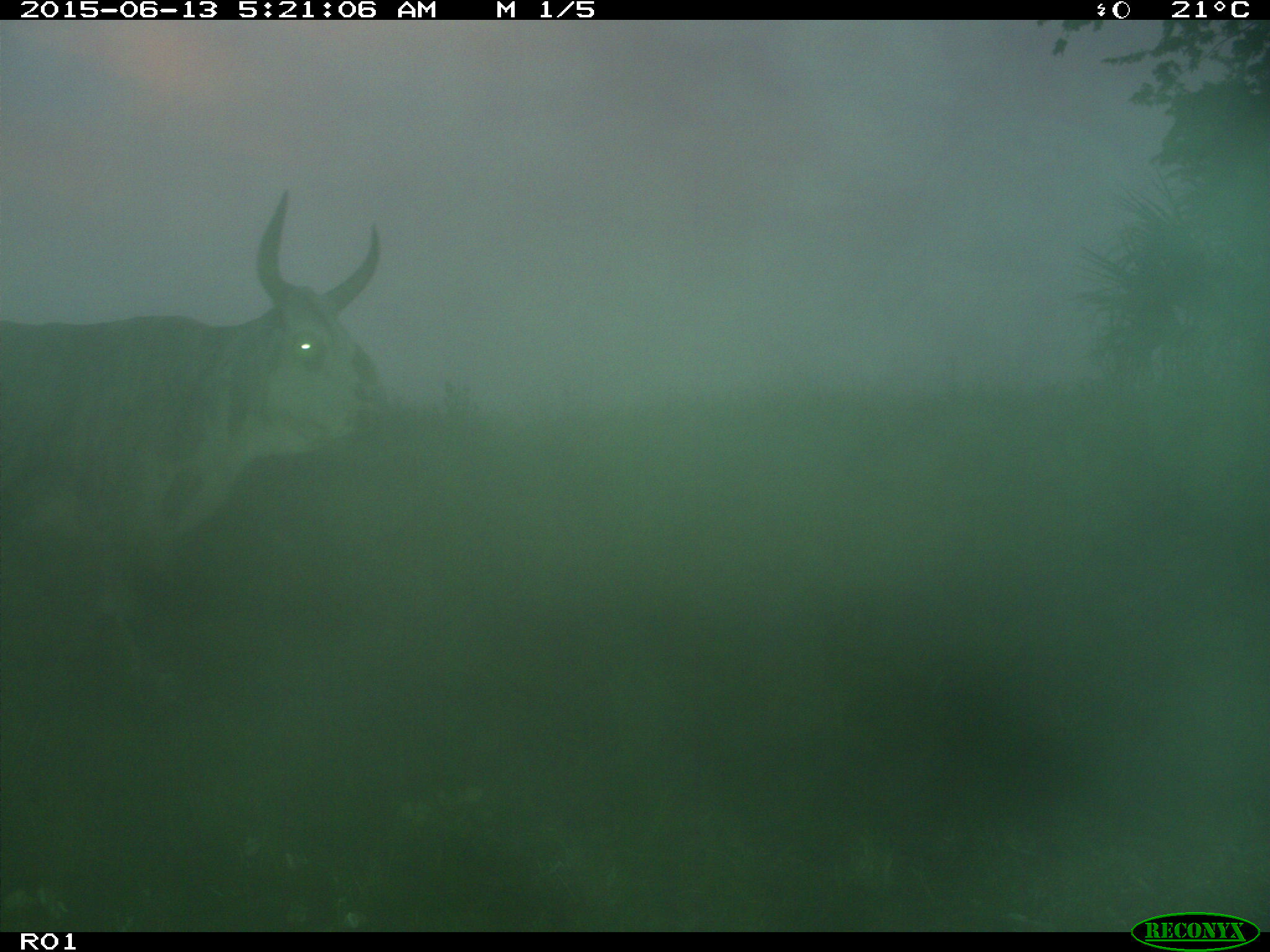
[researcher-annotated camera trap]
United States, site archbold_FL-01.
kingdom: Animalia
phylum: Chordata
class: Mammalia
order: Artiodactyla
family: Bovidae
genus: Bos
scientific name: Bos taurus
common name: domestic cow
Bos taurus (domestic cow).